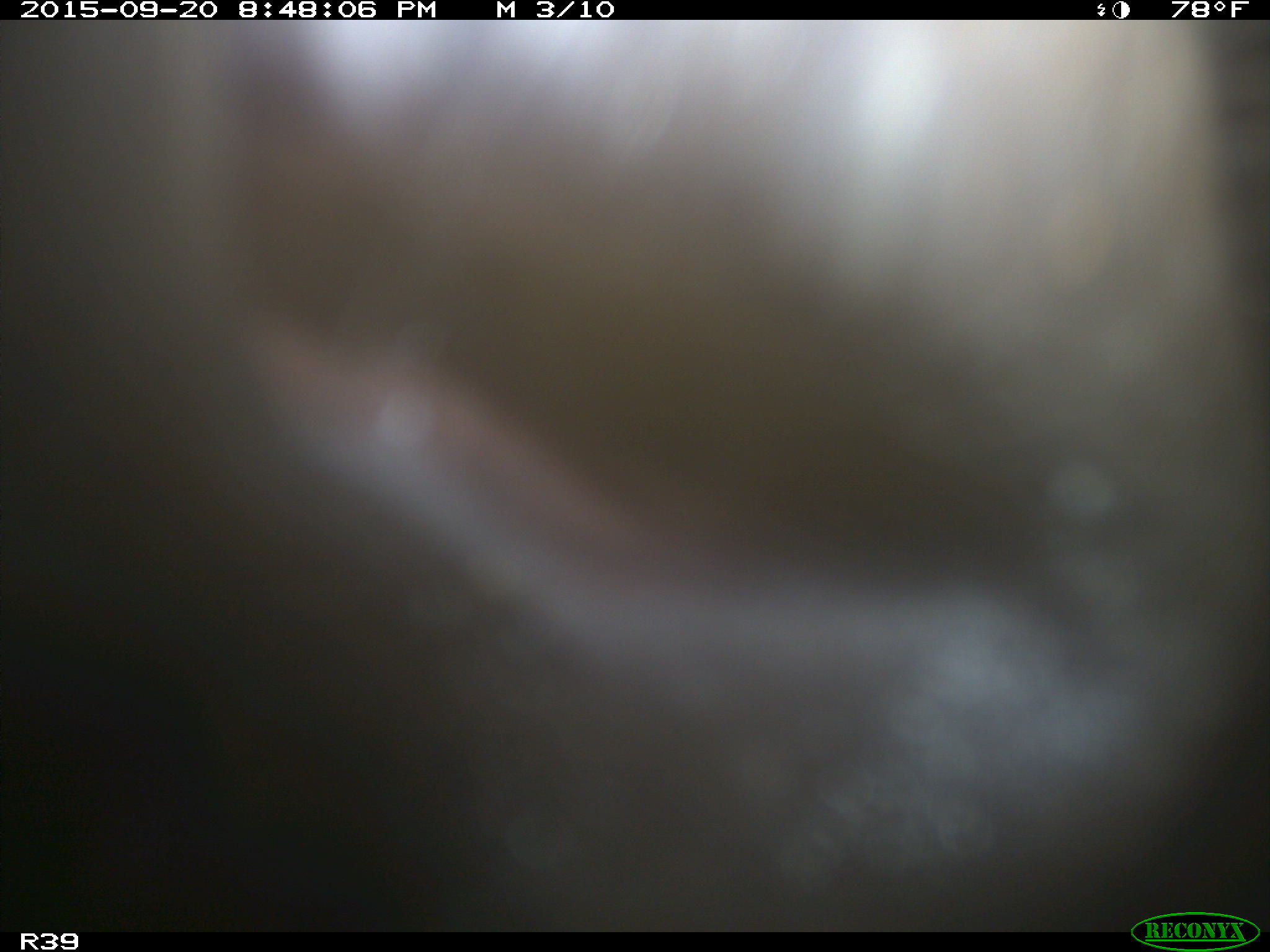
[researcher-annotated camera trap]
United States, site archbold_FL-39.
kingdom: Animalia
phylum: Chordata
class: Mammalia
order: Artiodactyla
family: Bovidae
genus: Bos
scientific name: Bos taurus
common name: domestic cow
Bos taurus (domestic cow).